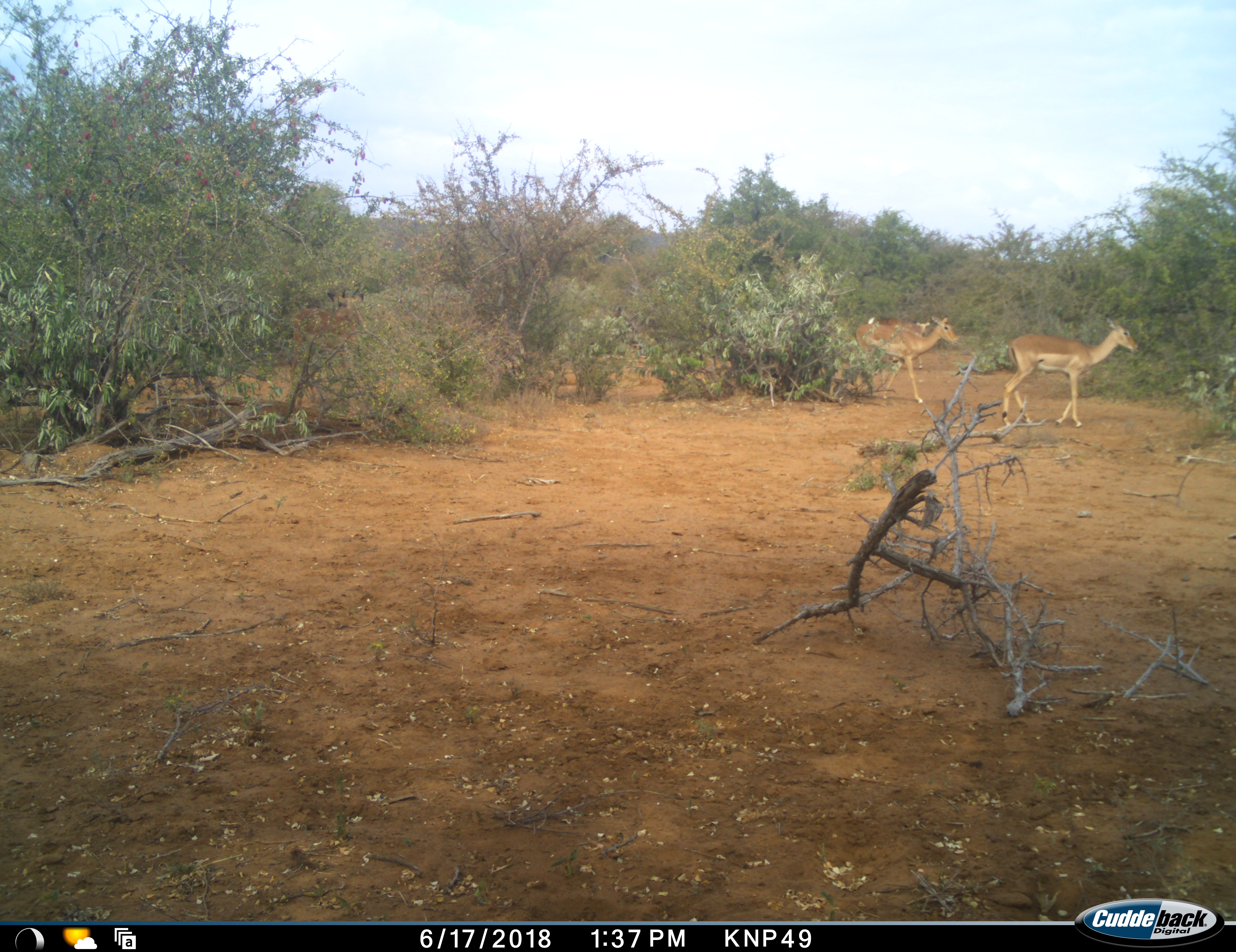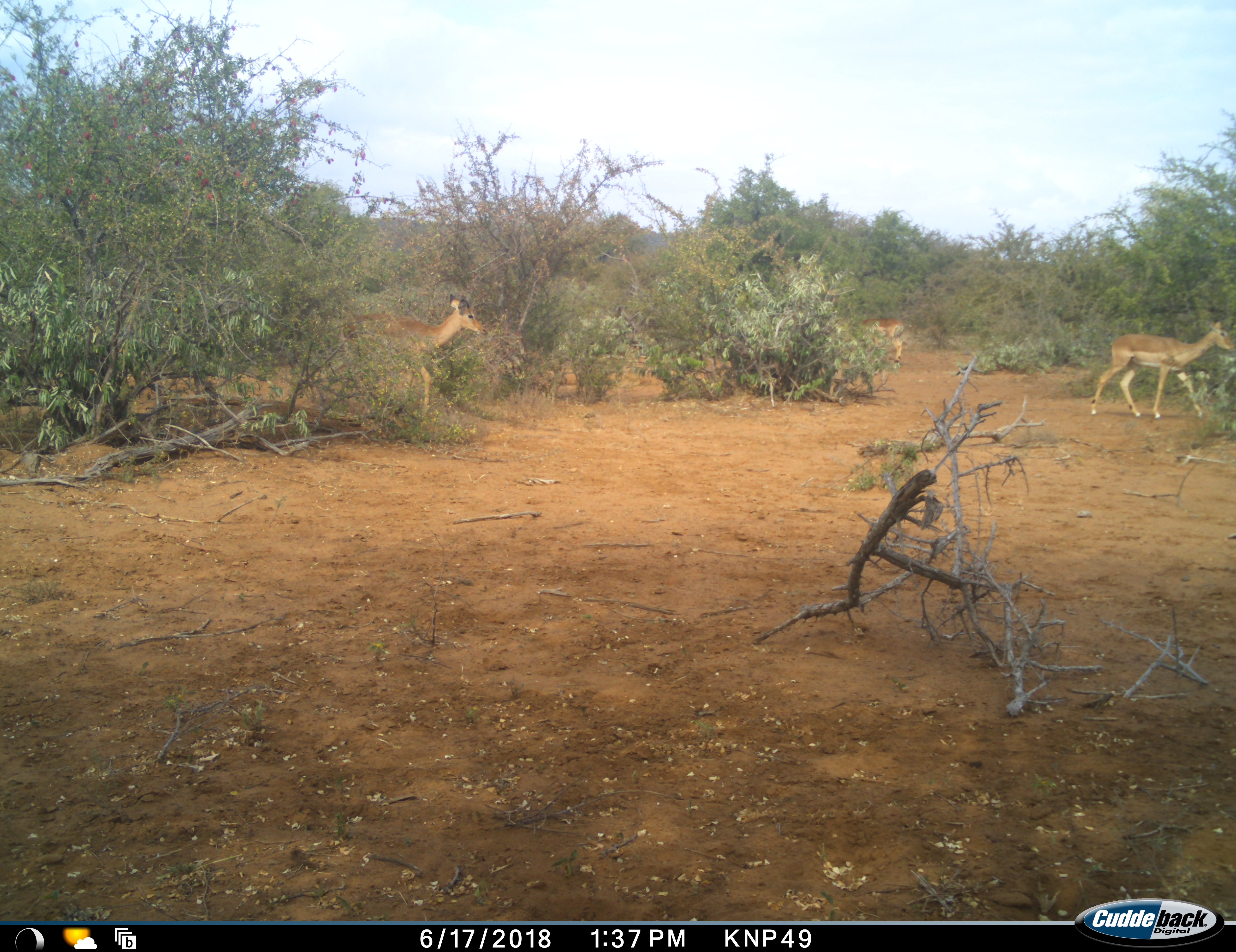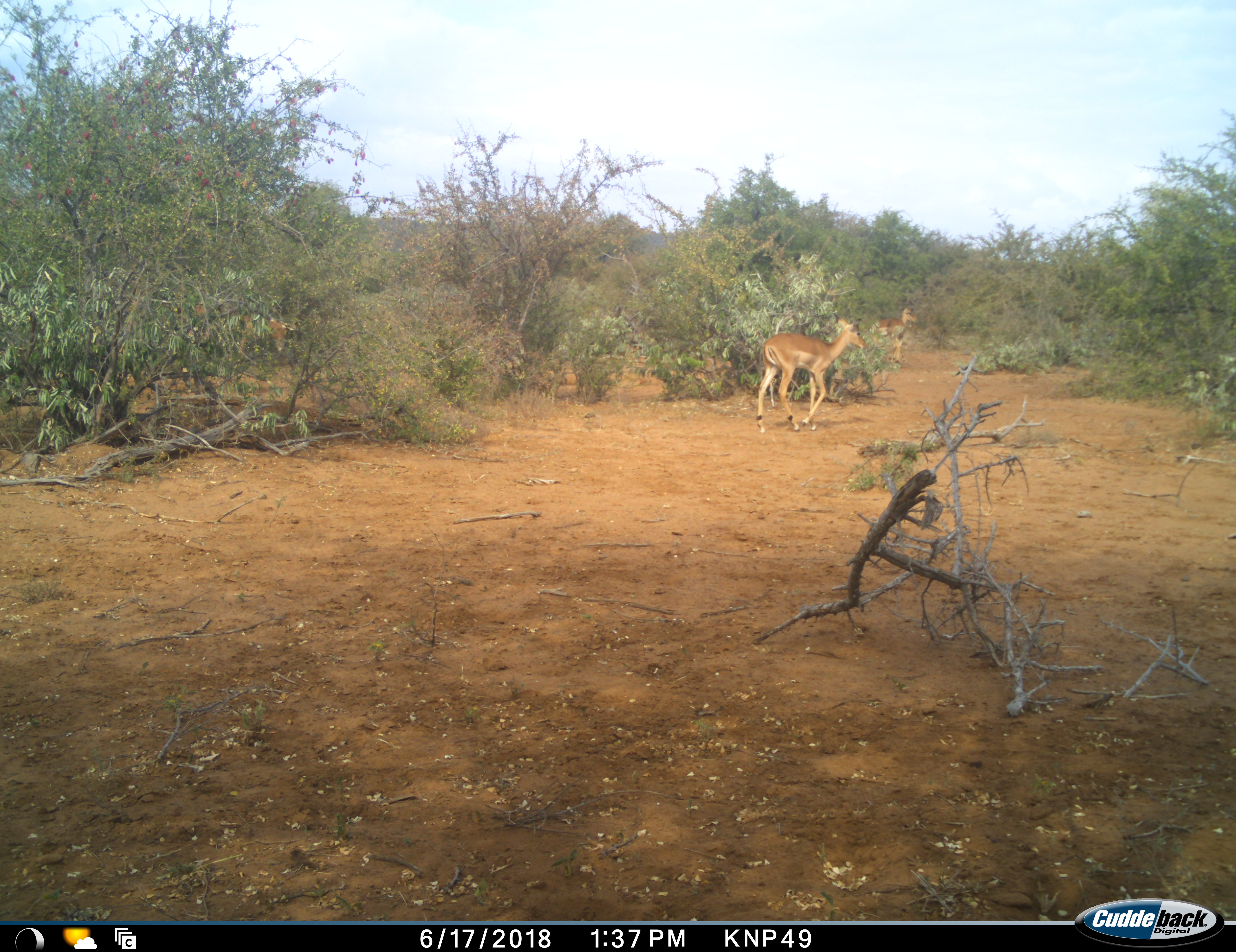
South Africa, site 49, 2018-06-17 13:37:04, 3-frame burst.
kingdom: Animalia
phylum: Chordata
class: Mammalia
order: Artiodactyla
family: Bovidae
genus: Aepyceros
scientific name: Aepyceros melampus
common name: impala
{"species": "impala (Aepyceros melampus)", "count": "4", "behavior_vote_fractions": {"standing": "30%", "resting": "0%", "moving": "100%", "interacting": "0%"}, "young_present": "10%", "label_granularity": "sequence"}